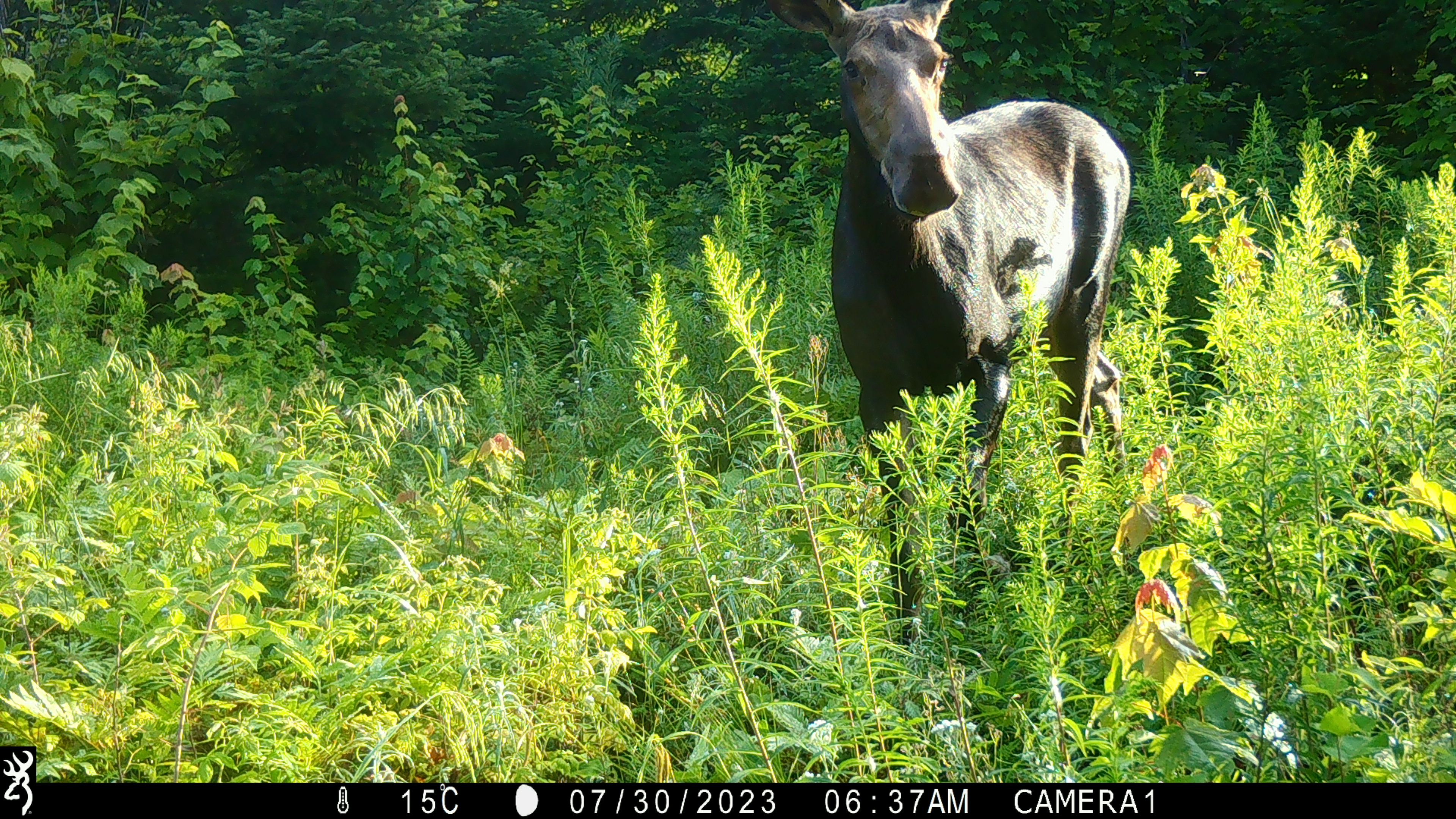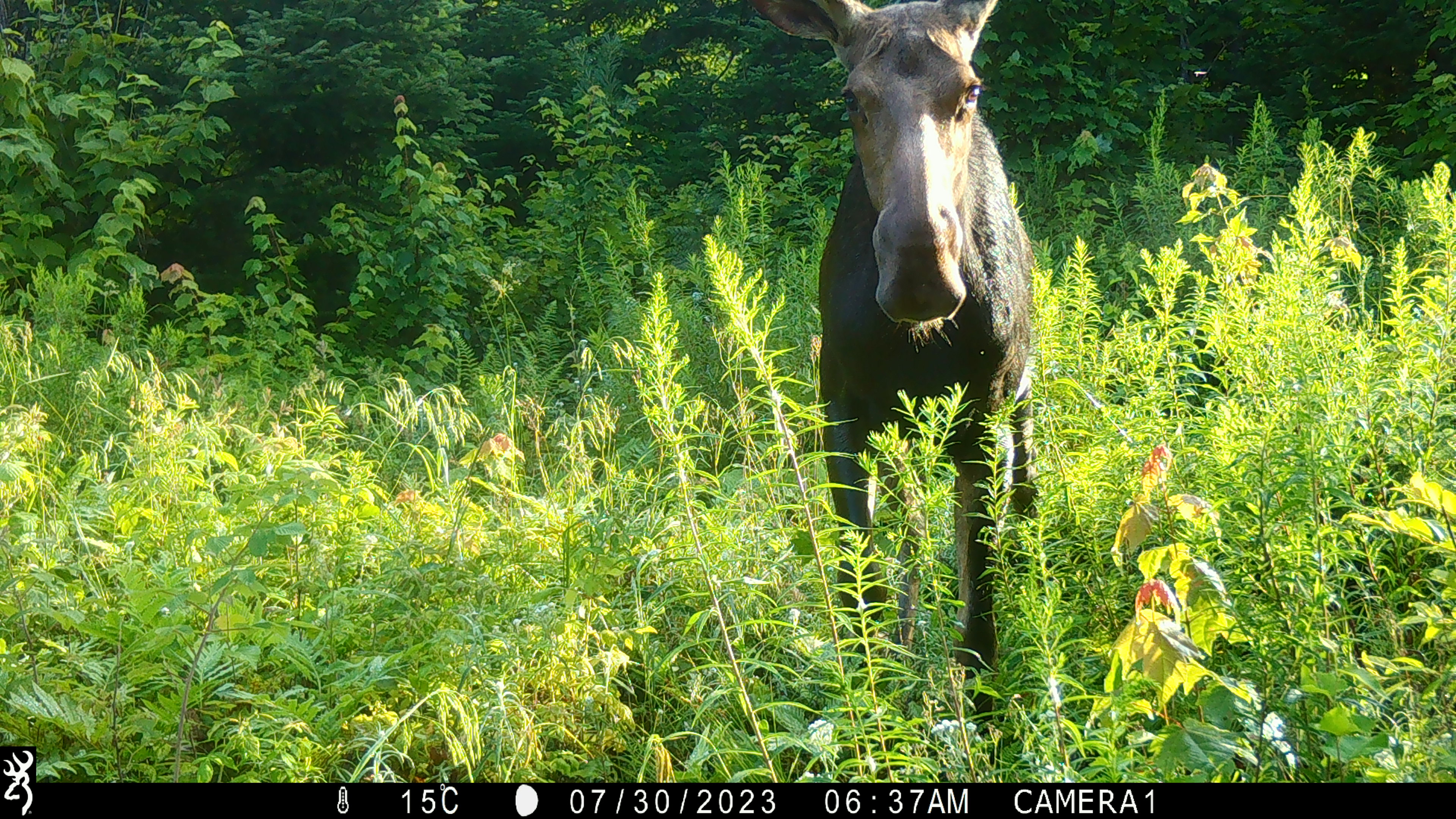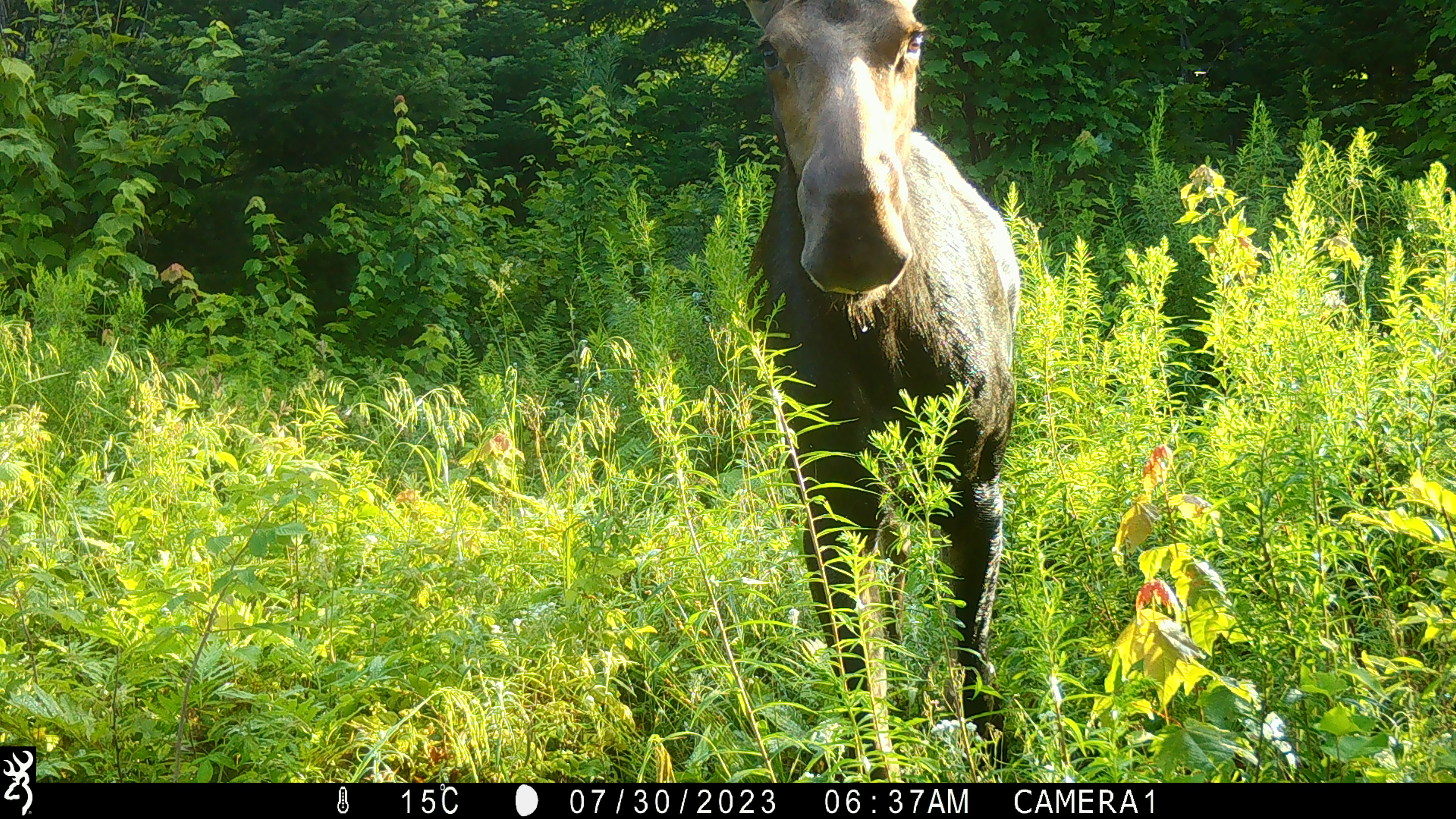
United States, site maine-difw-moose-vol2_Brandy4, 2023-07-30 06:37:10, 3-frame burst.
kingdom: Animalia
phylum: Chordata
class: Mammalia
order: Artiodactyla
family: Cervidae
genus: Alces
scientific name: Alces alces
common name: moose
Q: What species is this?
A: Moose (Alces alces).